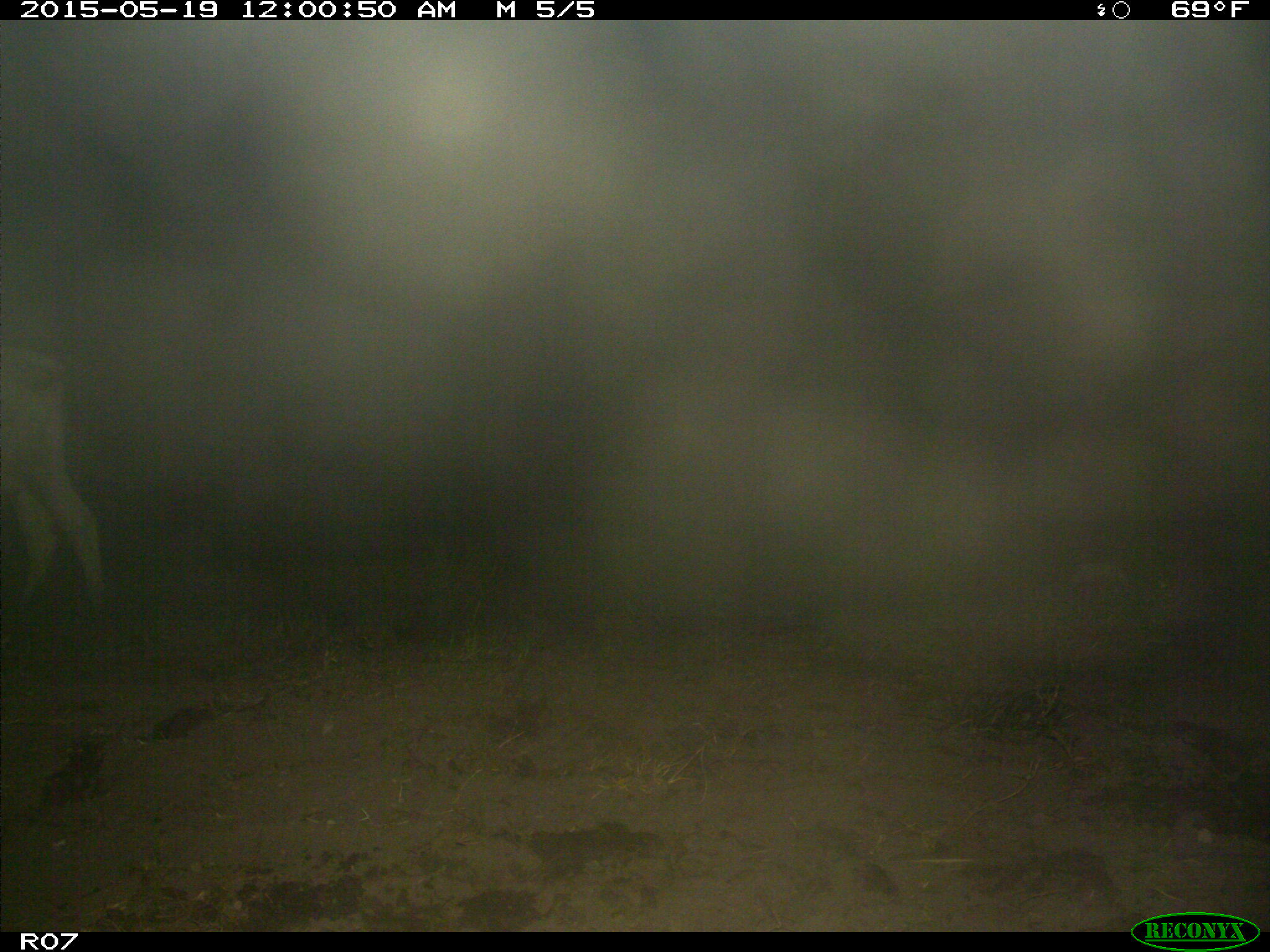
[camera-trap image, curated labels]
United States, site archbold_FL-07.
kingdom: Animalia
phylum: Chordata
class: Mammalia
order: Artiodactyla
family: Bovidae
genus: Bos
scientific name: Bos taurus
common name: domestic cow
Bos taurus (domestic cow).